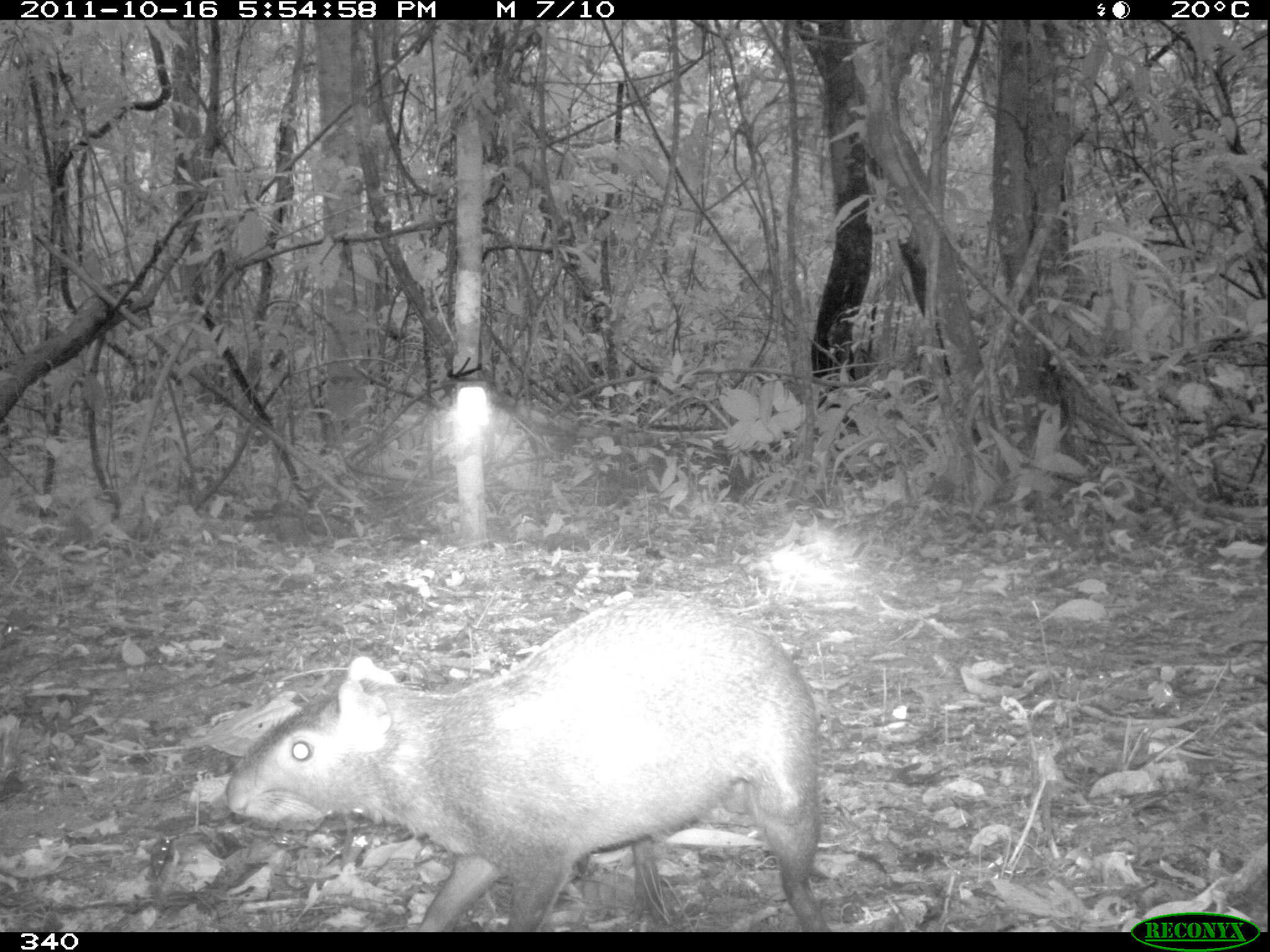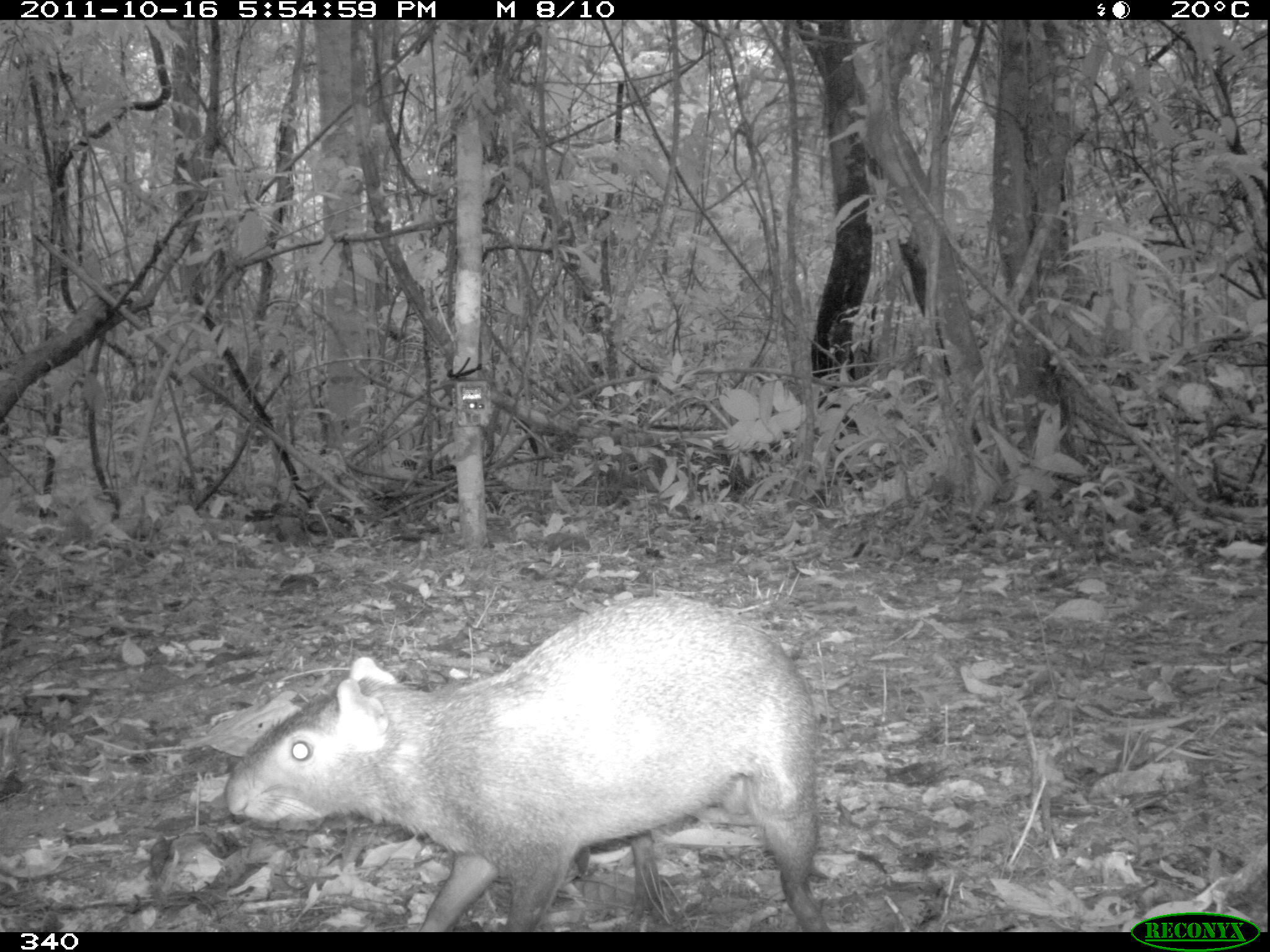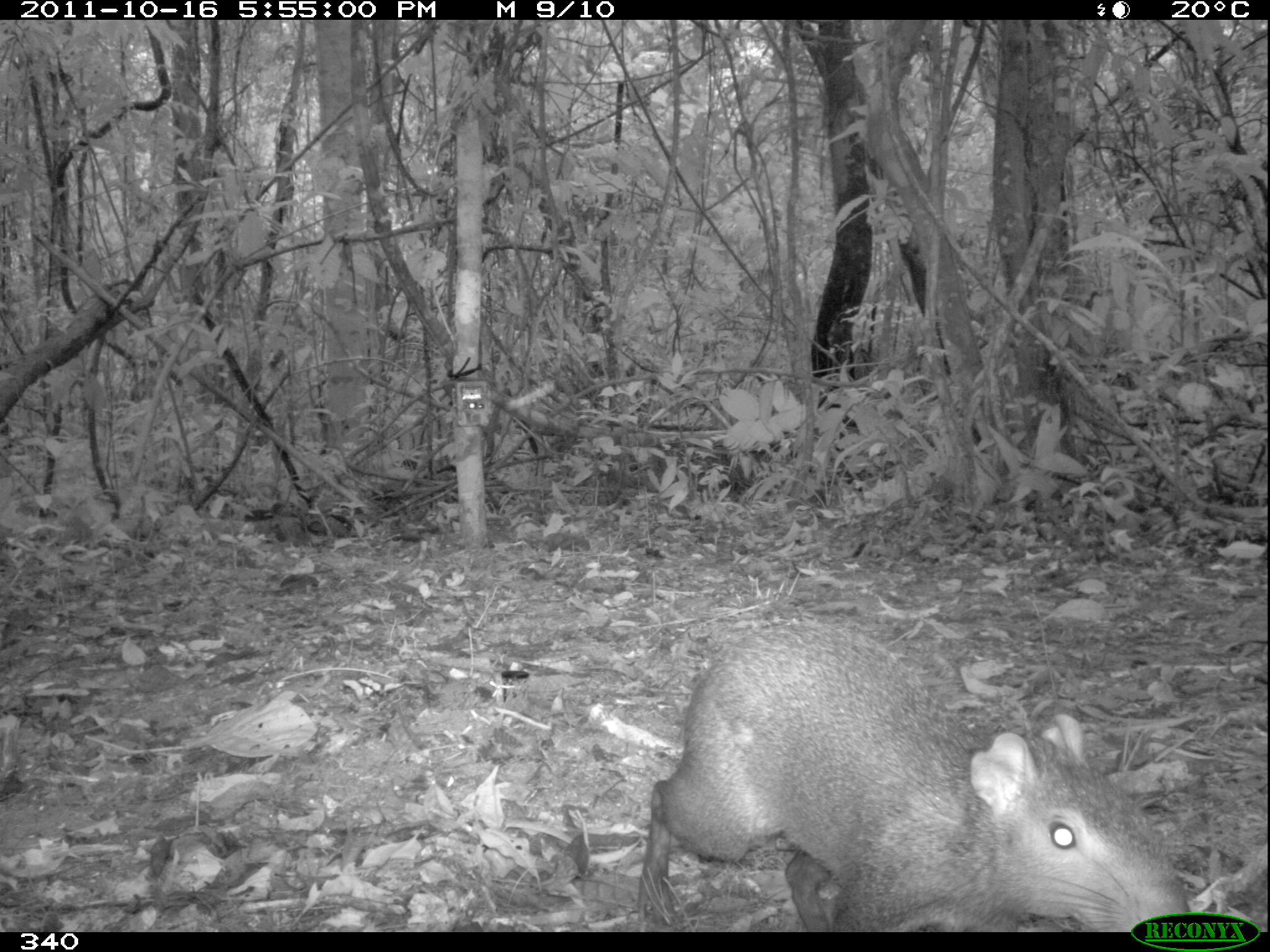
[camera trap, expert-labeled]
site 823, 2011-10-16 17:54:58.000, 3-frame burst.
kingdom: Animalia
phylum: Chordata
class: Mammalia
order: Rodentia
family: Dasyproctidae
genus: Dasyprocta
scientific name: Dasyprocta punctata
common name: central american agouti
Dasyprocta punctata (central american agouti).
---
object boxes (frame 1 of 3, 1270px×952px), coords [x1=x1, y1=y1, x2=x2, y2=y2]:
dasyprocta punctata: [x1=222, y1=590, x2=826, y2=932]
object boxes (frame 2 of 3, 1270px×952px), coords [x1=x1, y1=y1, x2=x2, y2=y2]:
dasyprocta punctata: [x1=225, y1=590, x2=829, y2=932]